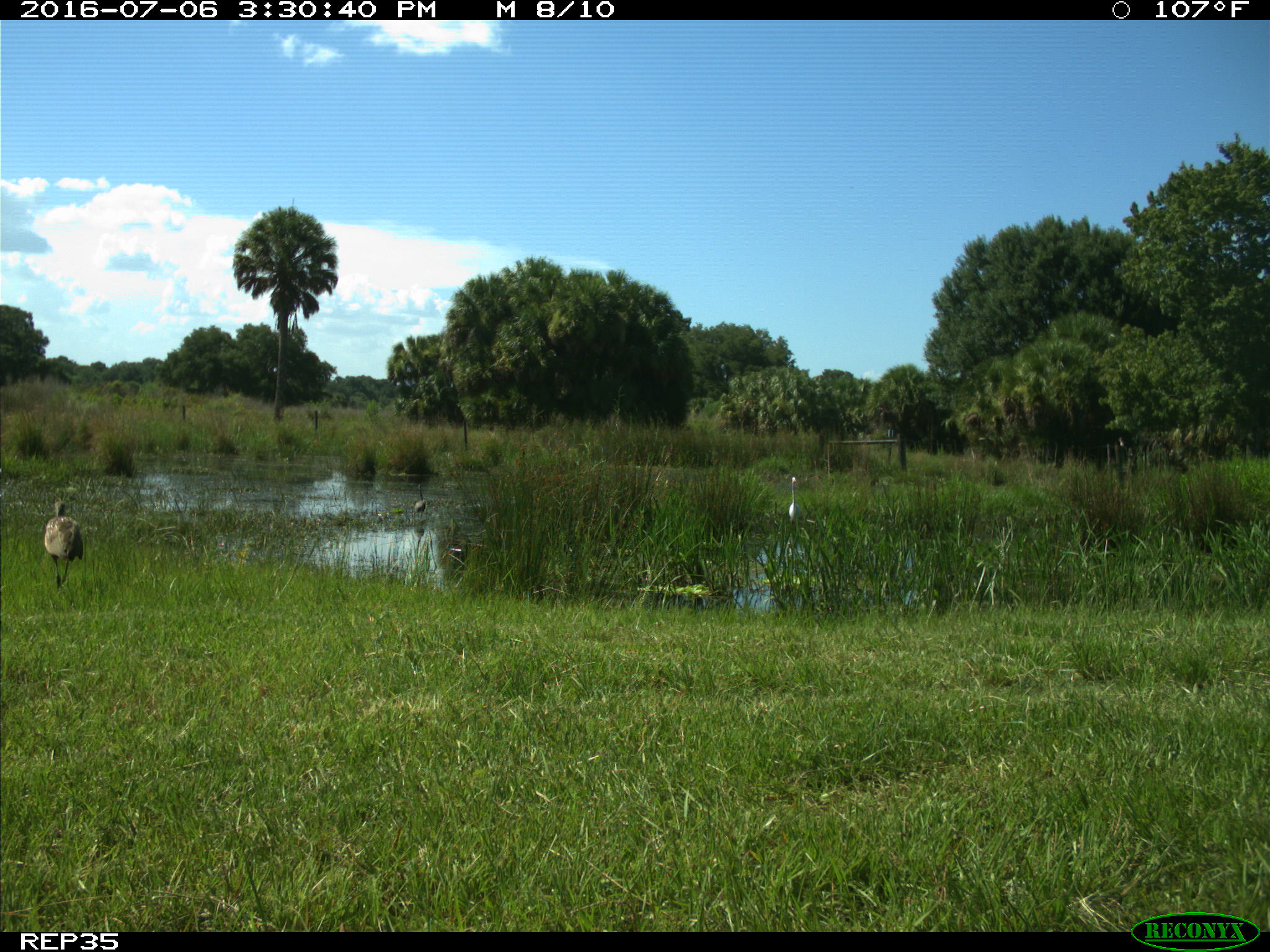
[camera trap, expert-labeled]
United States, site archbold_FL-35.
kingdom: Animalia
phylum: Chordata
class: Aves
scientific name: Aves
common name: birds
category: unidentified bird